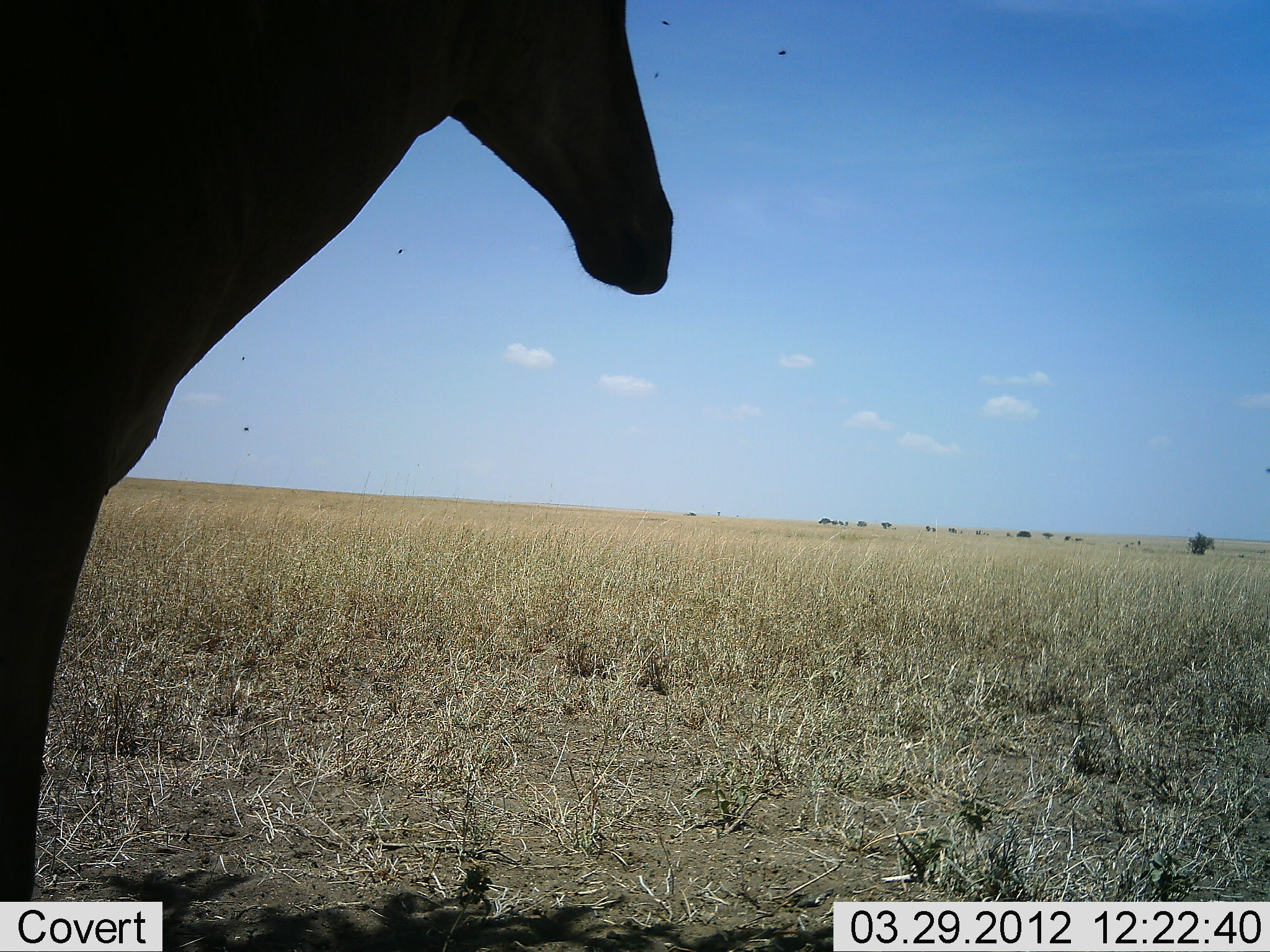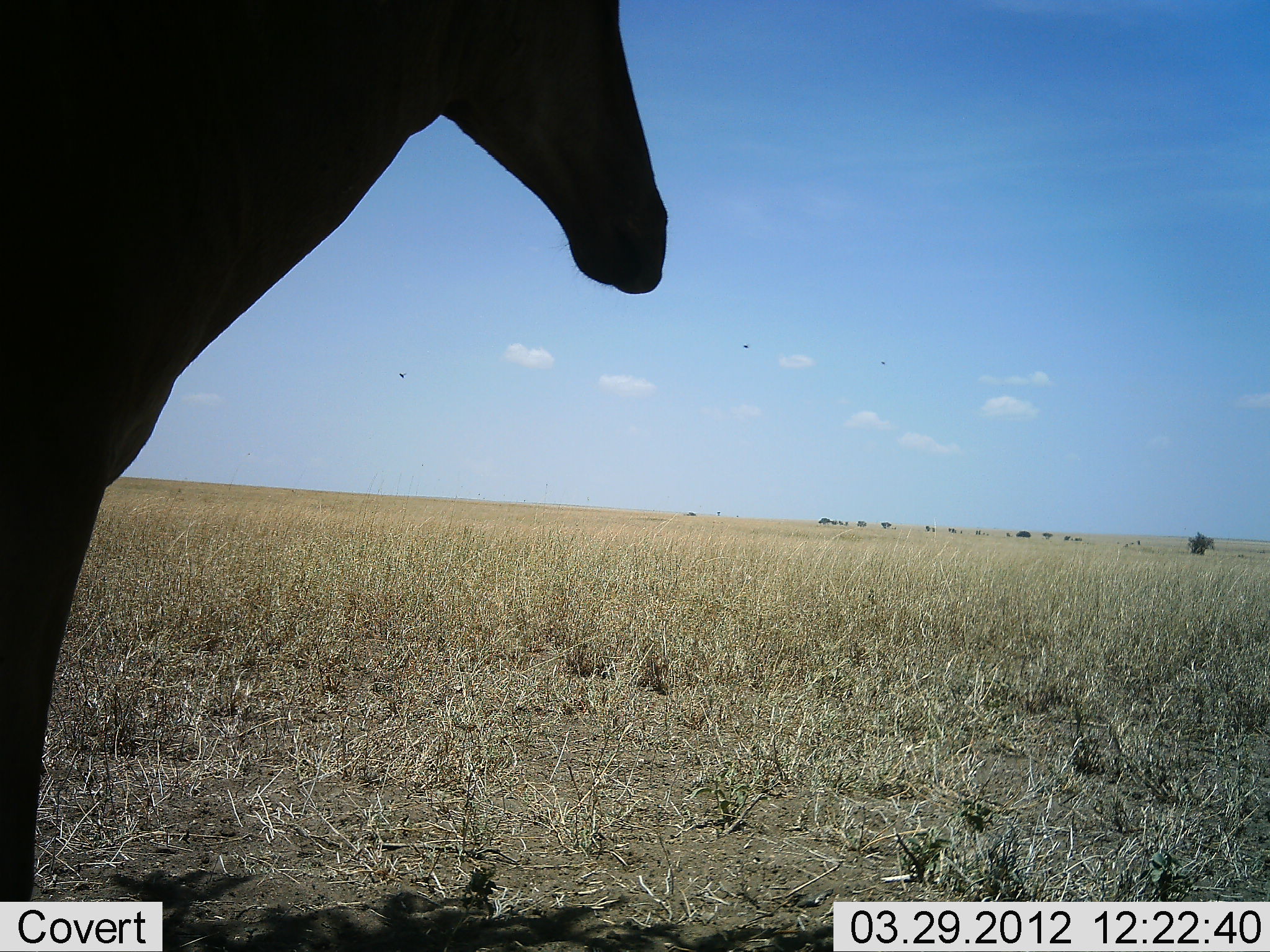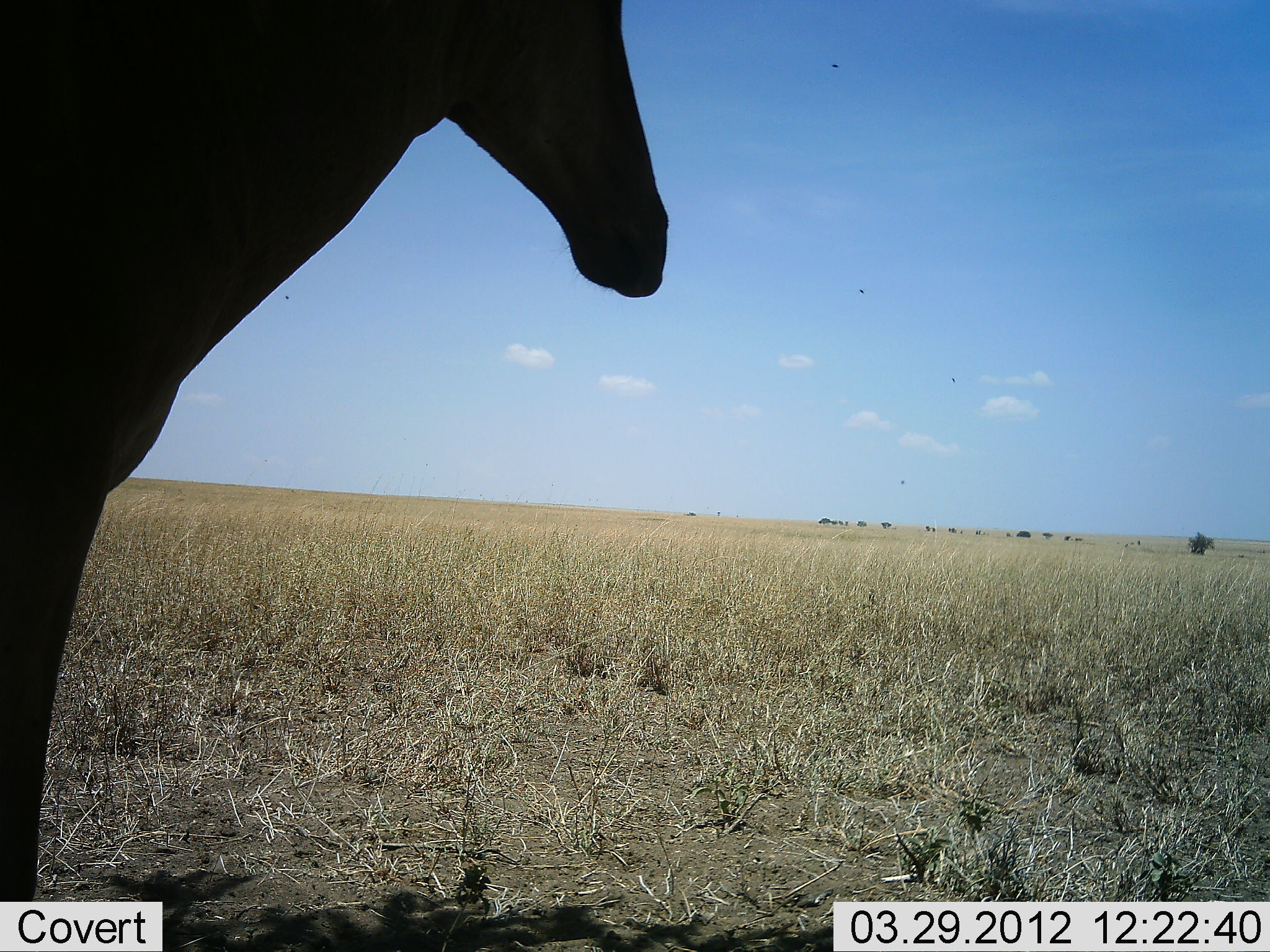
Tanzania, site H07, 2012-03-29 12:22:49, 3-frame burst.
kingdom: Animalia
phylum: Chordata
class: Mammalia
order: Artiodactyla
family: Bovidae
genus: Alcelaphus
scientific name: Alcelaphus buselaphus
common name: hartebeest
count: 1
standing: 93%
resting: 0%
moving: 7%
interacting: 0%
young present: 0%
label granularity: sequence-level